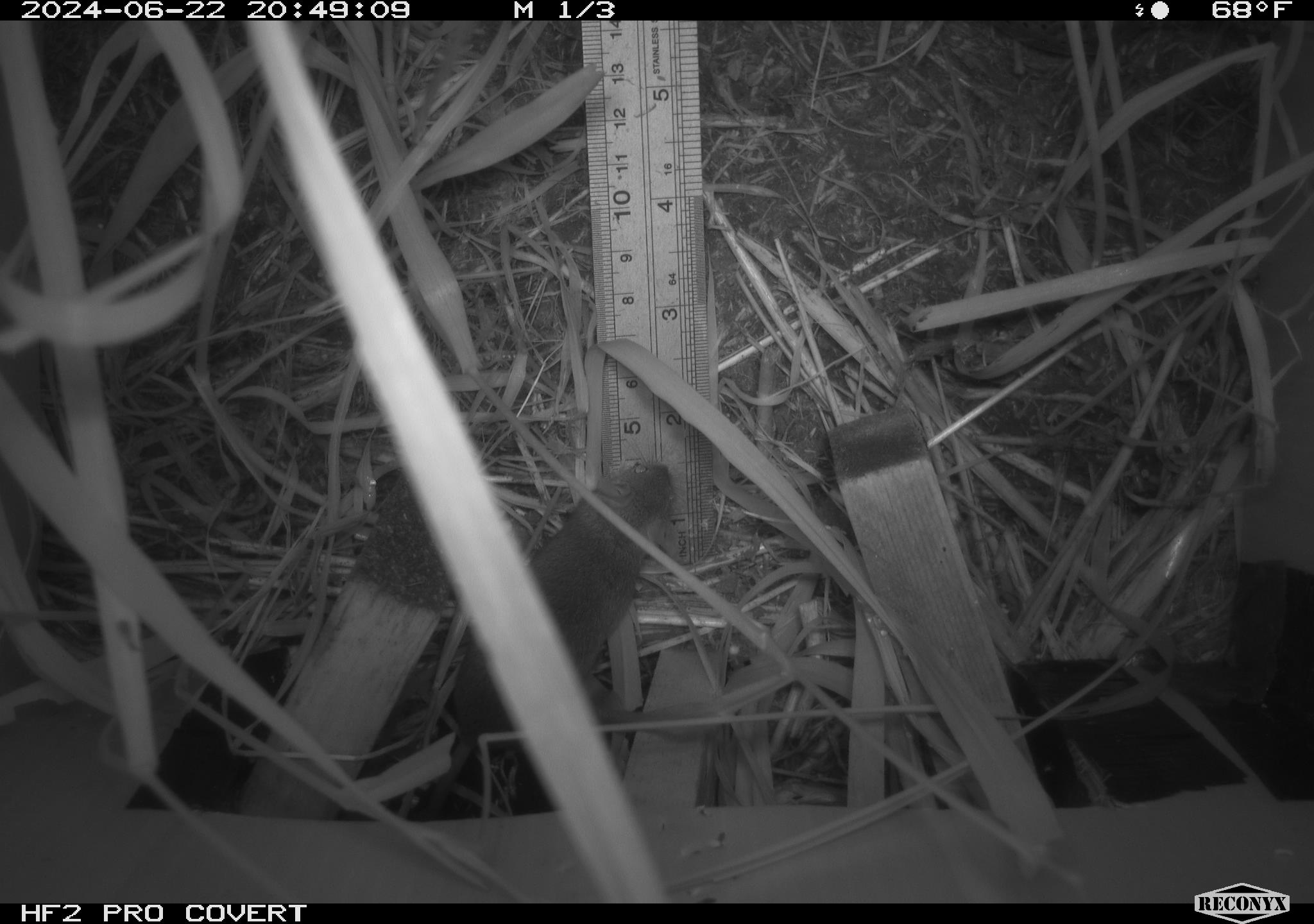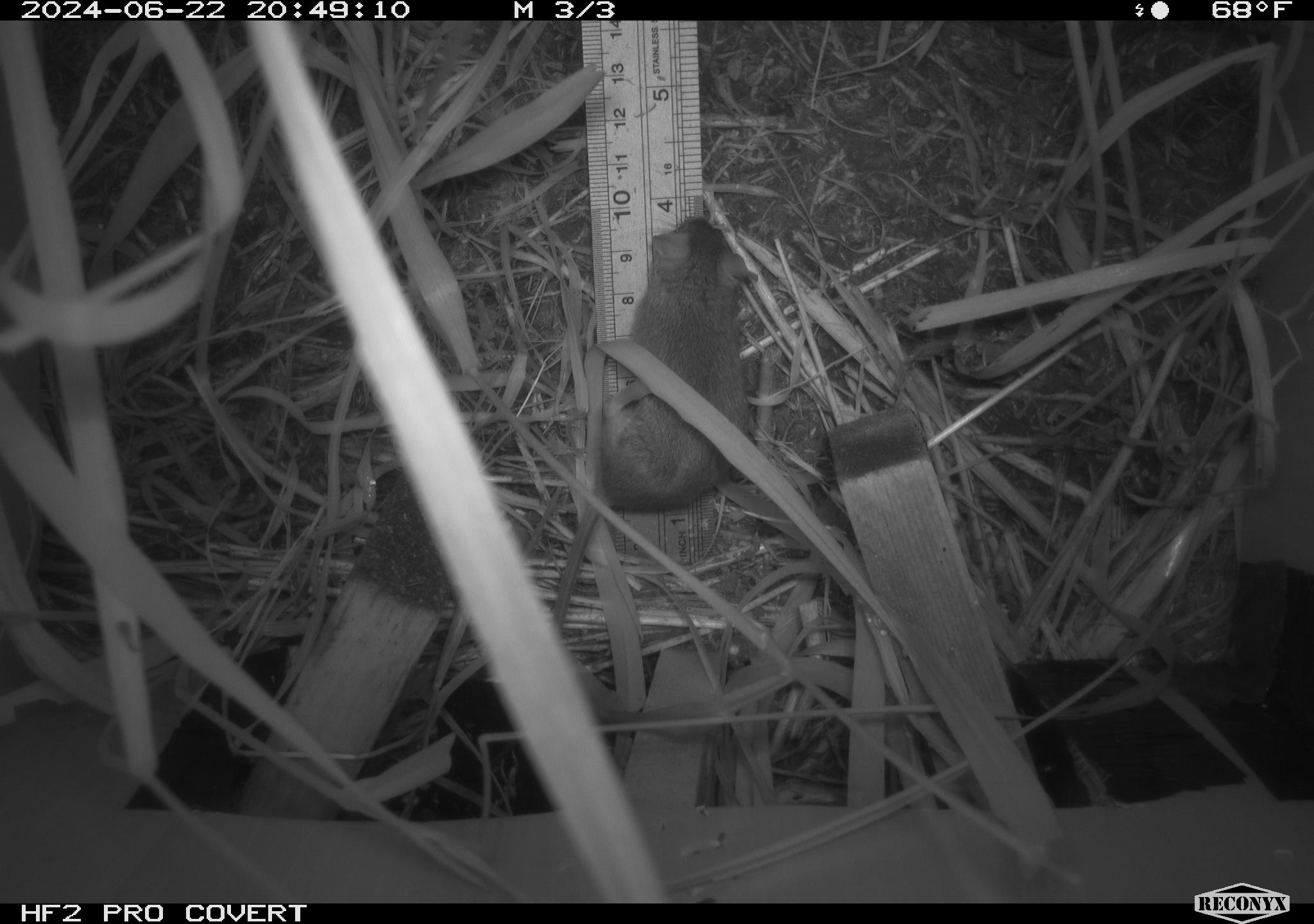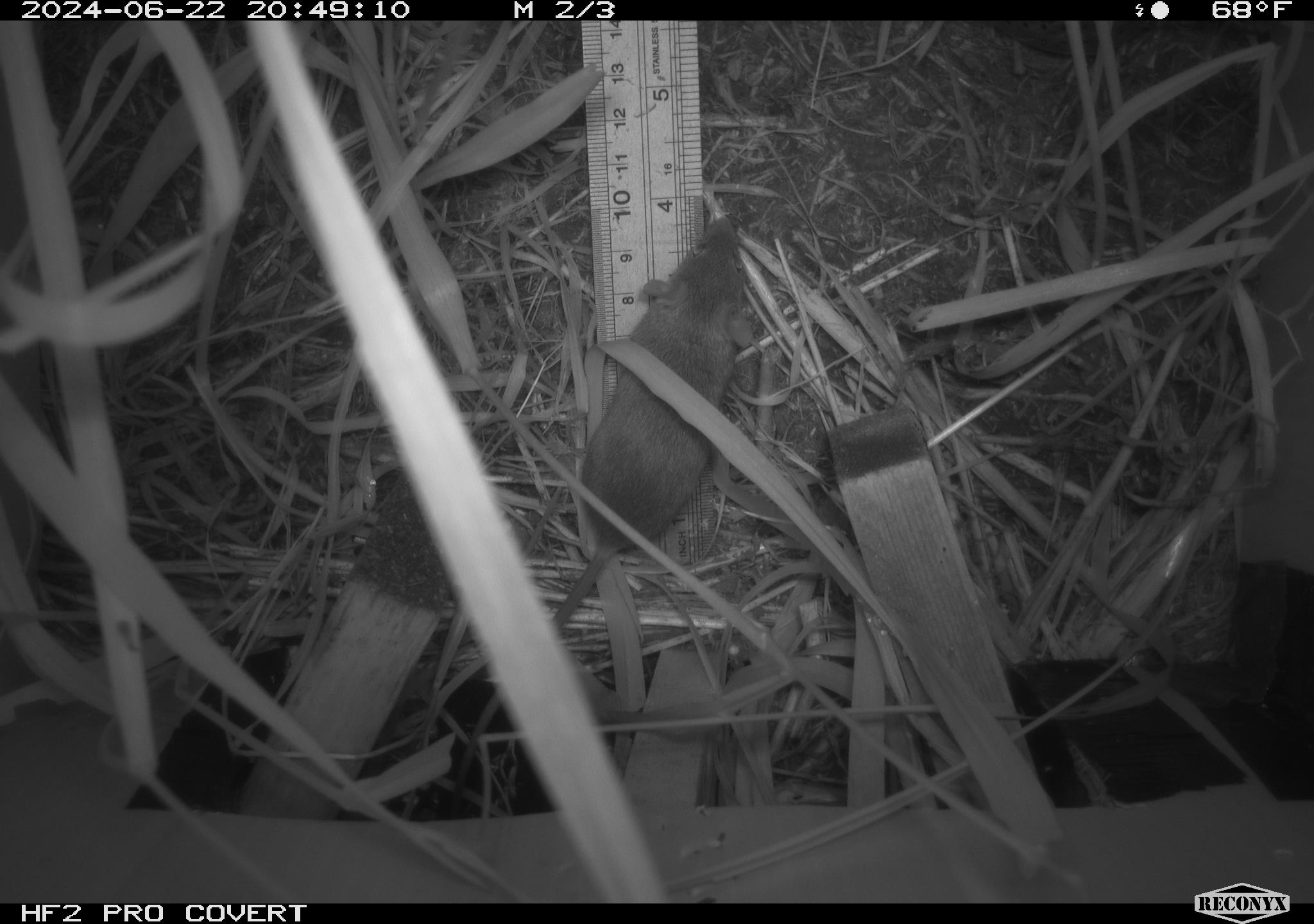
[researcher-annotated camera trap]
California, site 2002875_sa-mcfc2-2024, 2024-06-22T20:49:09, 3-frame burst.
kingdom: Animalia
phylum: Chordata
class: Mammalia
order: Rodentia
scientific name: Rodentia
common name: rodent